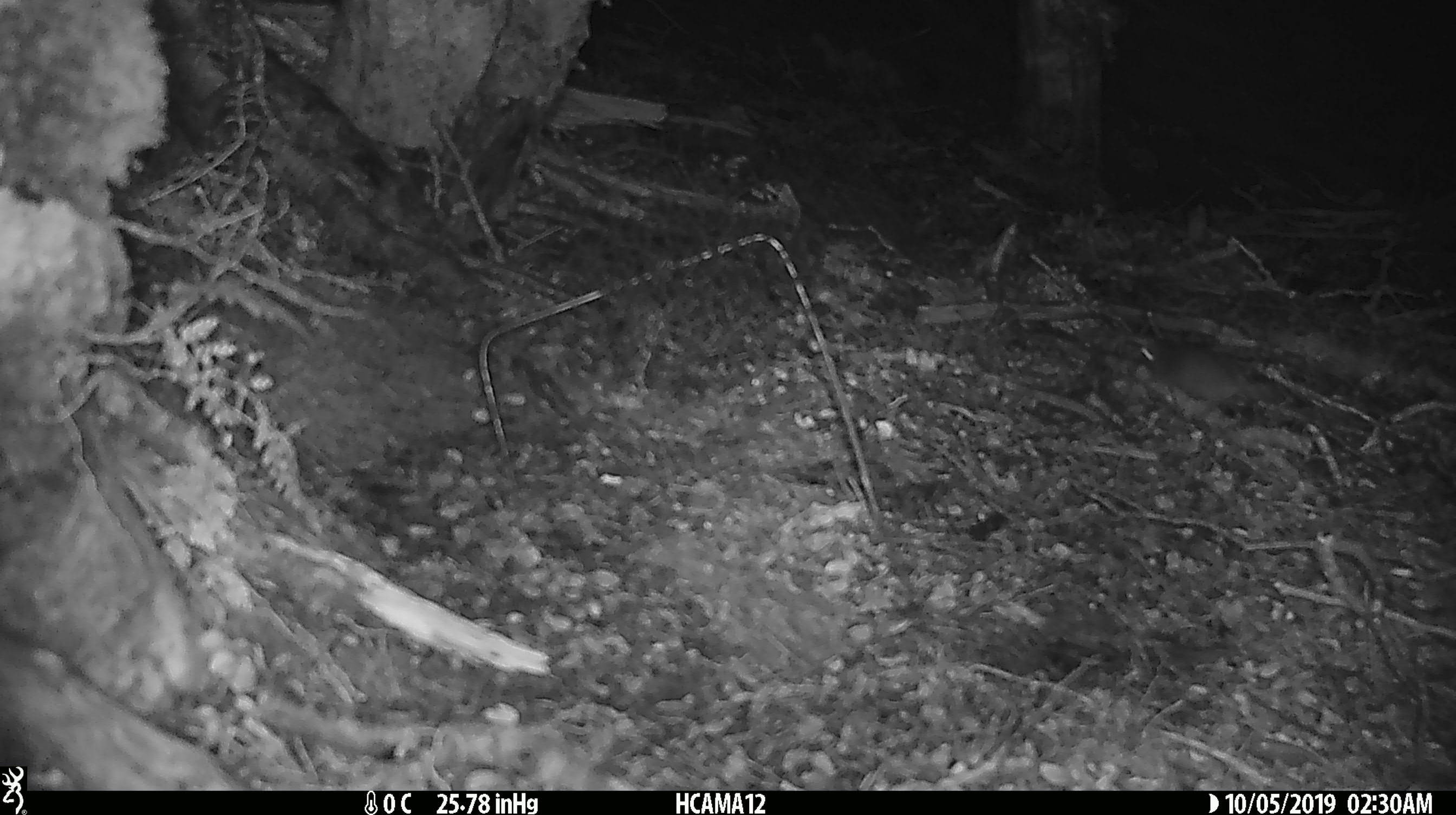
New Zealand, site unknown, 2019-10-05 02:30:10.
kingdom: Animalia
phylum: Chordata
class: Mammalia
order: Rodentia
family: Muridae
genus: Mus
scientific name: Mus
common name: mouse